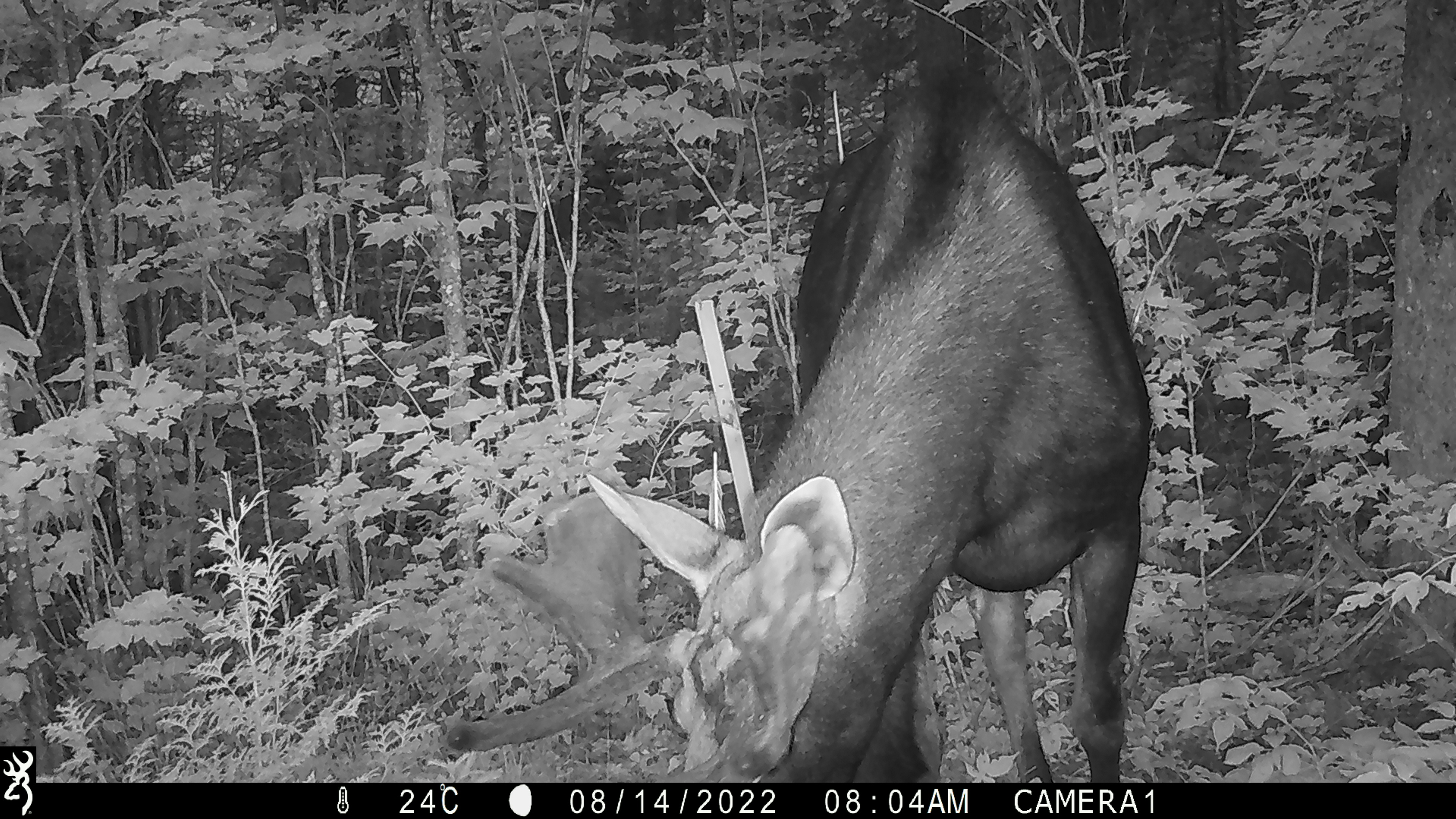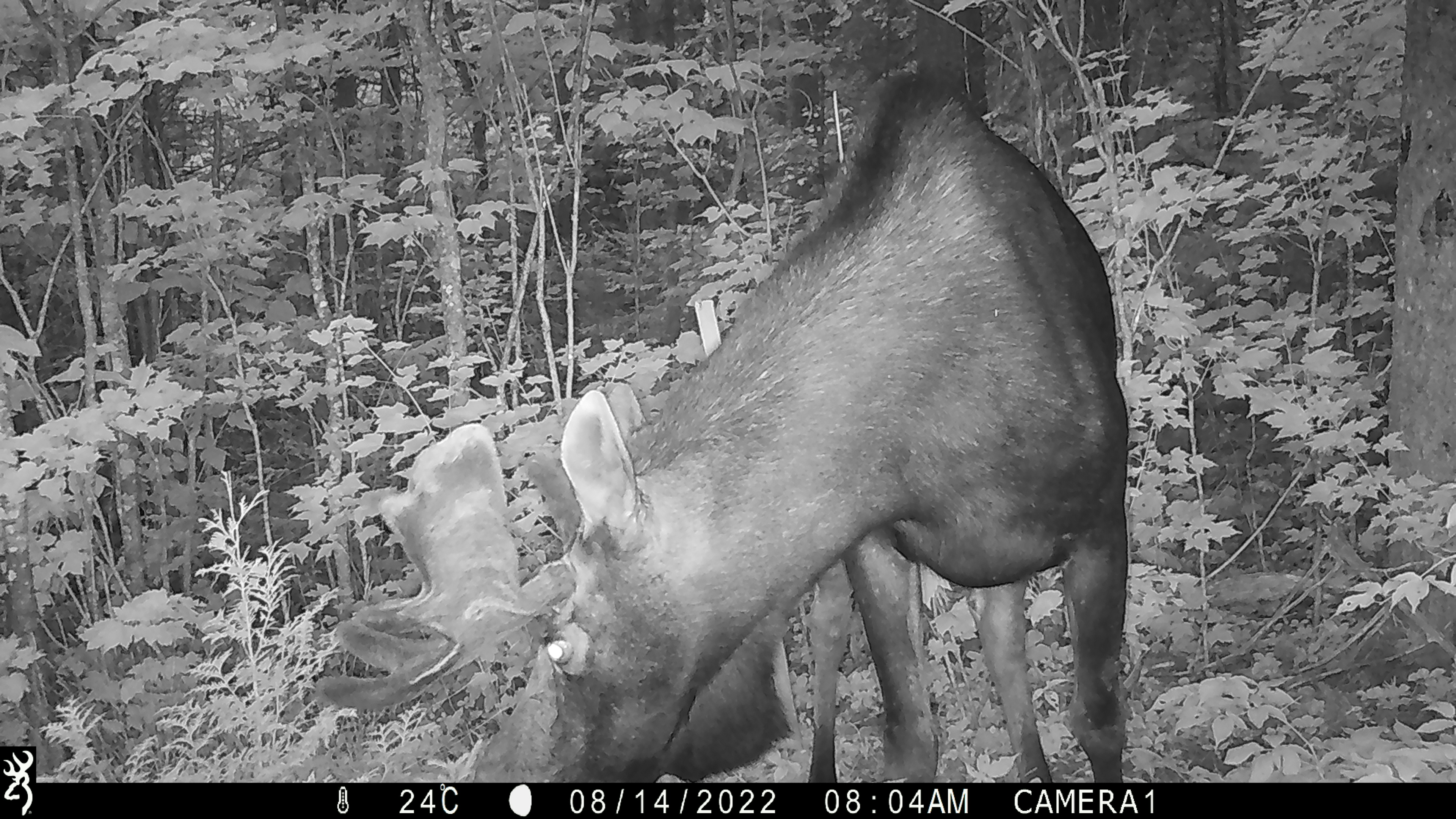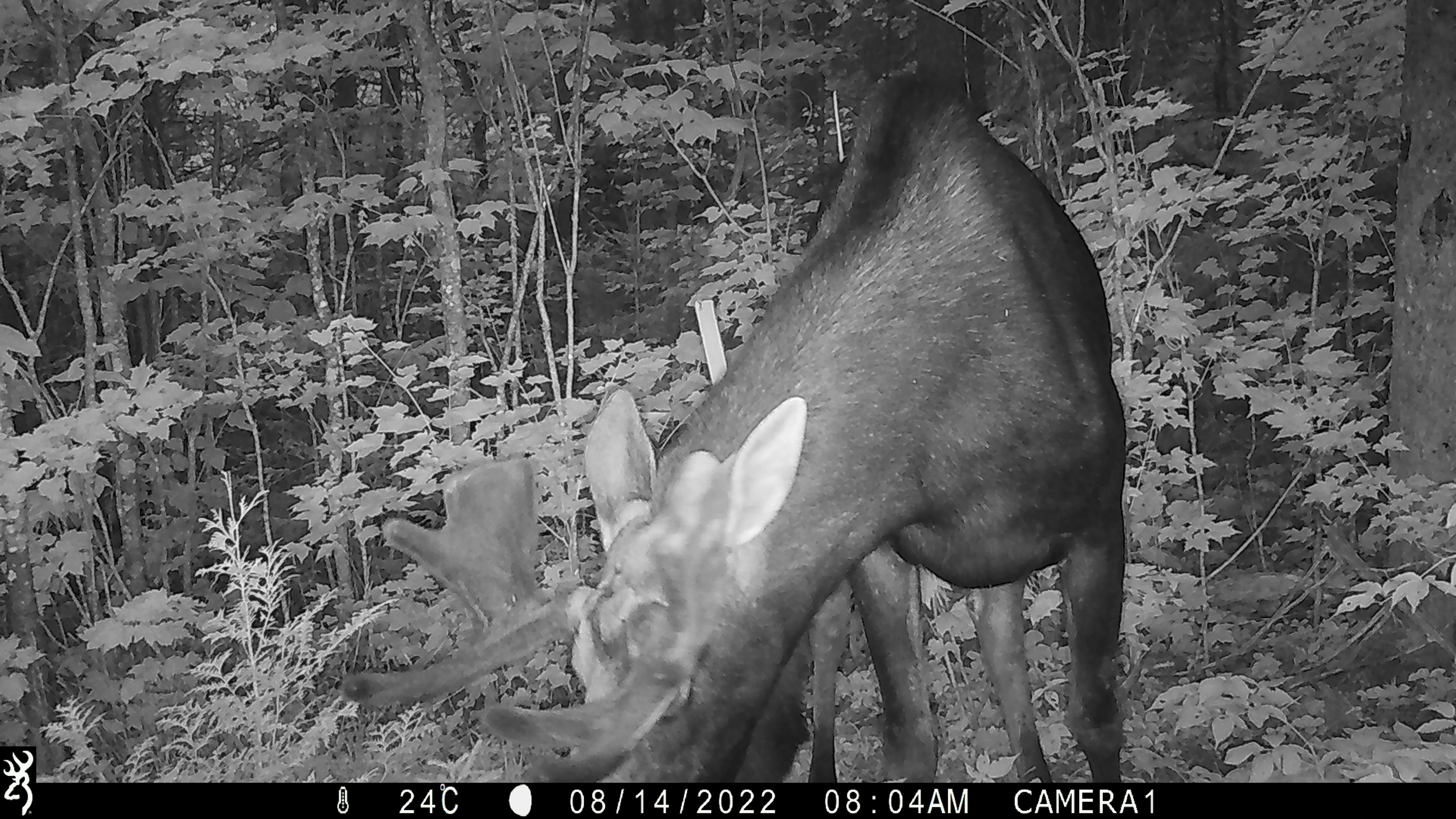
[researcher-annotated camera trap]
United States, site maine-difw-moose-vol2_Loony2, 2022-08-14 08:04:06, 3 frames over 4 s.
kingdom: Animalia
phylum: Chordata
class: Mammalia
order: Artiodactyla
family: Cervidae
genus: Alces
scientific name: Alces alces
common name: moose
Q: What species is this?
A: Moose (Alces alces).